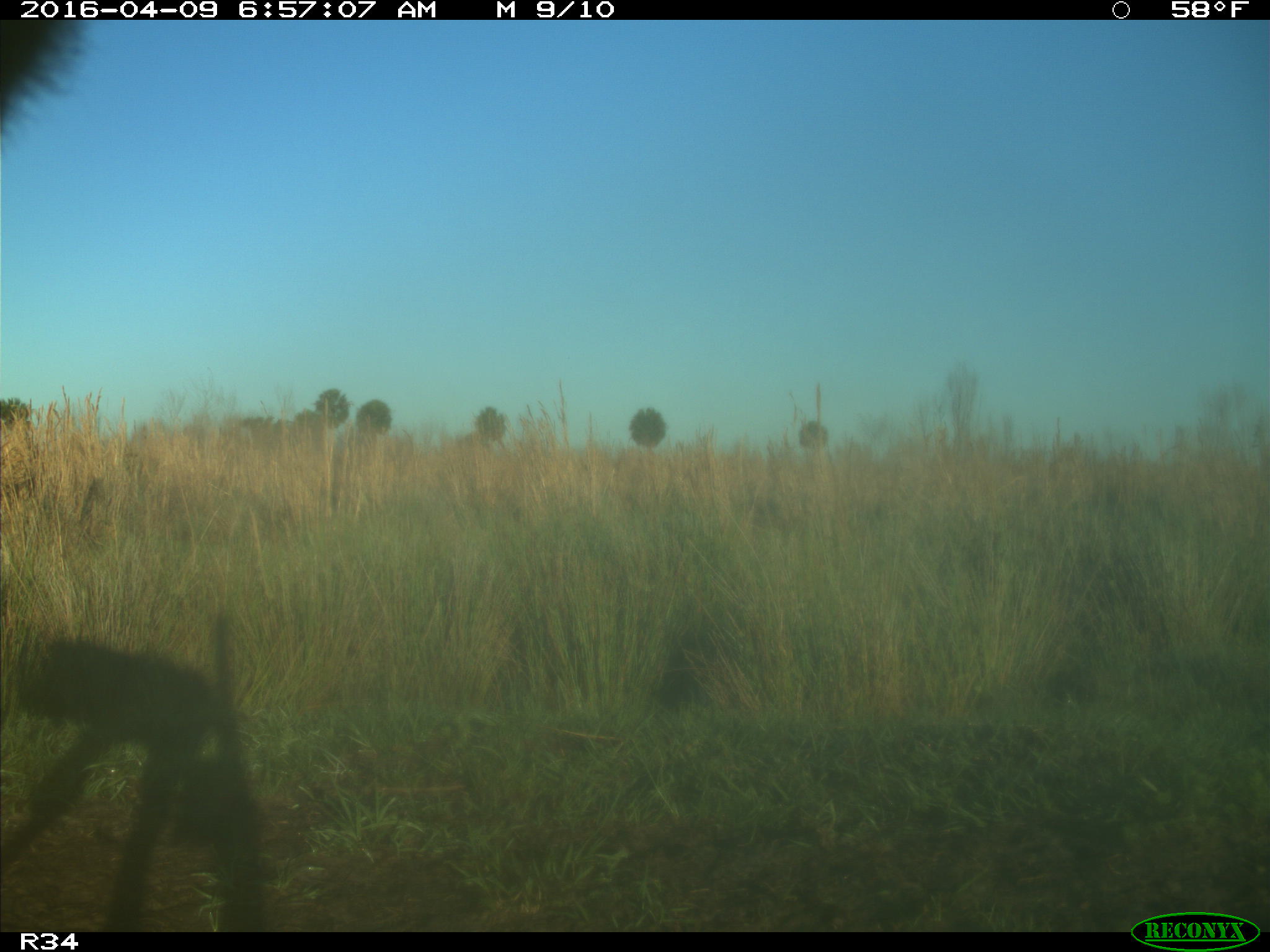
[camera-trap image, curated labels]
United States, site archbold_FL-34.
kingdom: Animalia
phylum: Chordata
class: Mammalia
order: Artiodactyla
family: Bovidae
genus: Bos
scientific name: Bos taurus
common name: domestic cow